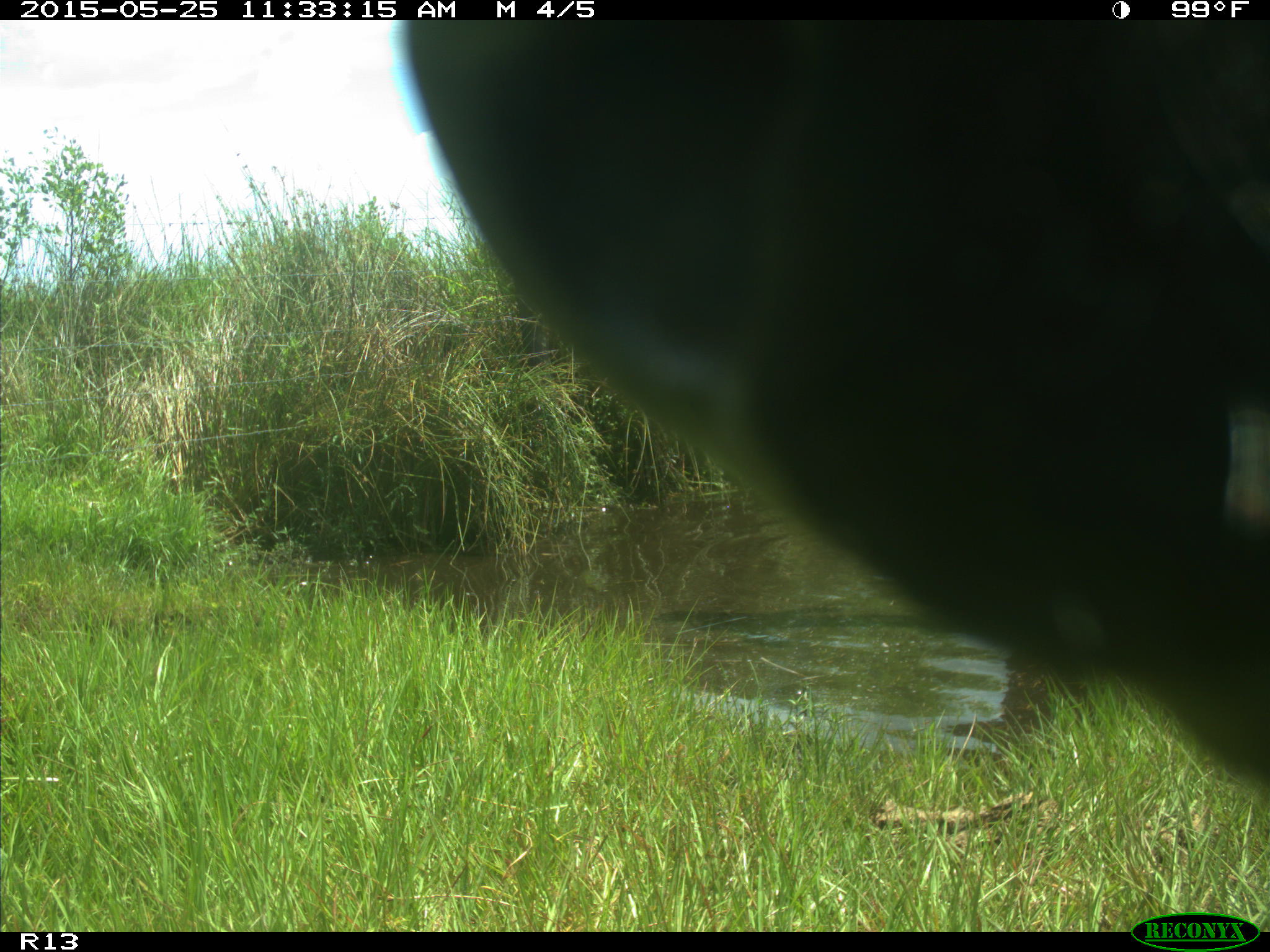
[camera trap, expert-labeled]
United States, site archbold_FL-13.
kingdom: Animalia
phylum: Chordata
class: Mammalia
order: Artiodactyla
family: Bovidae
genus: Bos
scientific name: Bos taurus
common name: domestic cow